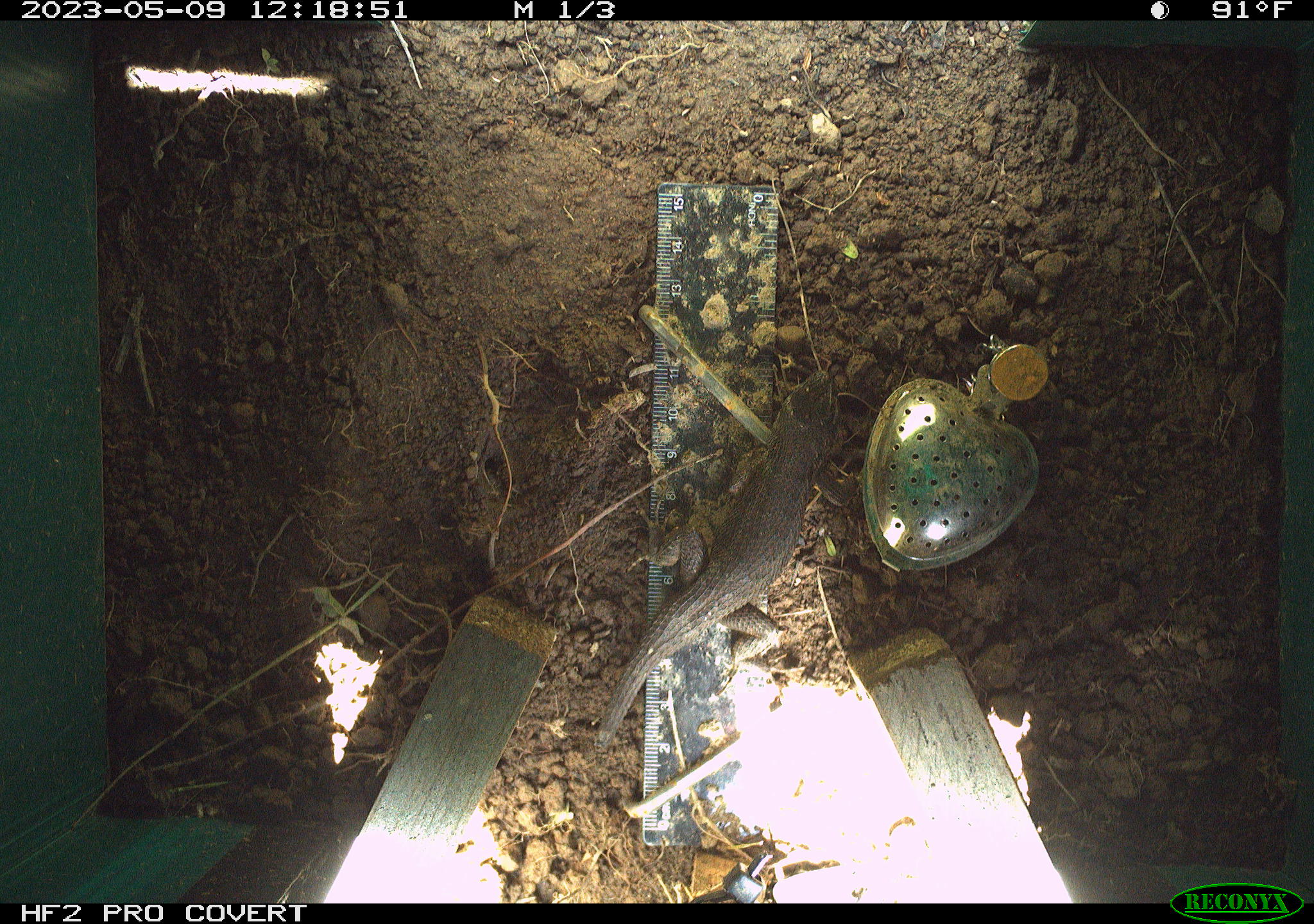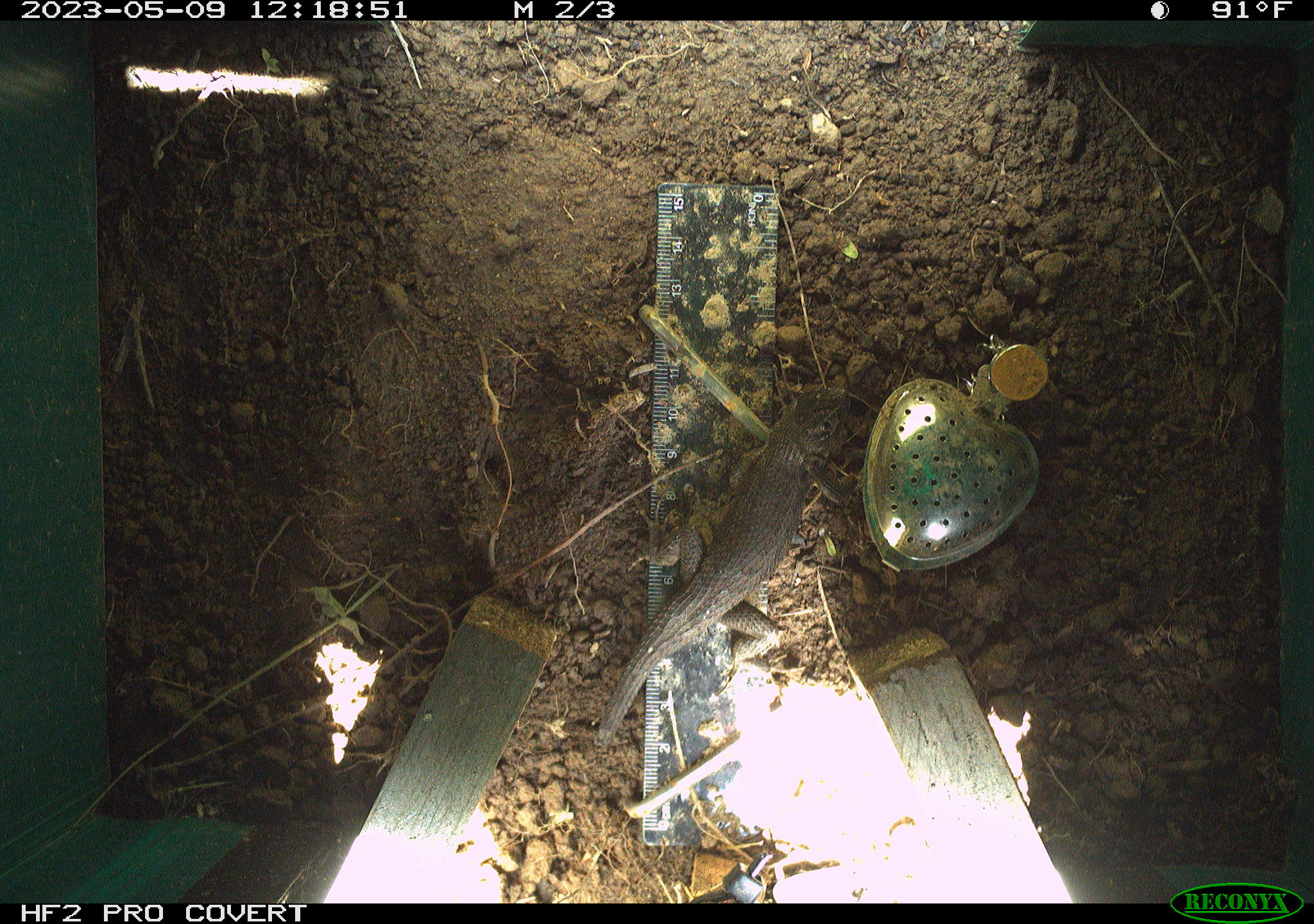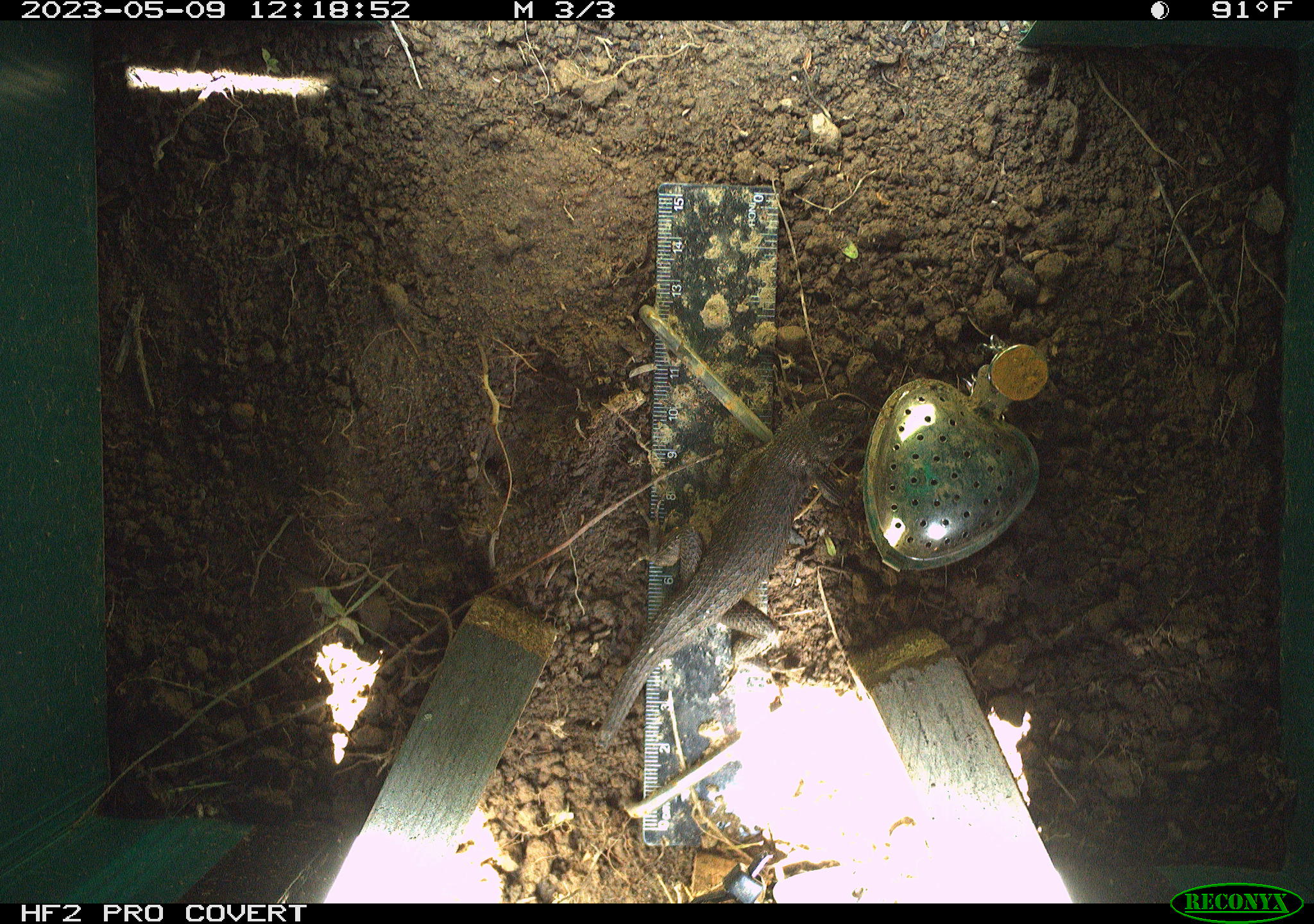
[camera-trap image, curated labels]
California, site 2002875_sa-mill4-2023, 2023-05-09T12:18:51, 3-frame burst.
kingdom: Animalia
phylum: Chordata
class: Reptilia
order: Squamata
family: Phrynosomatidae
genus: Sceloporus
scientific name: Sceloporus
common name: spiny lizards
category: sceloporus species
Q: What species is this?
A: Sceloporus species (spiny lizards) (Sceloporus).